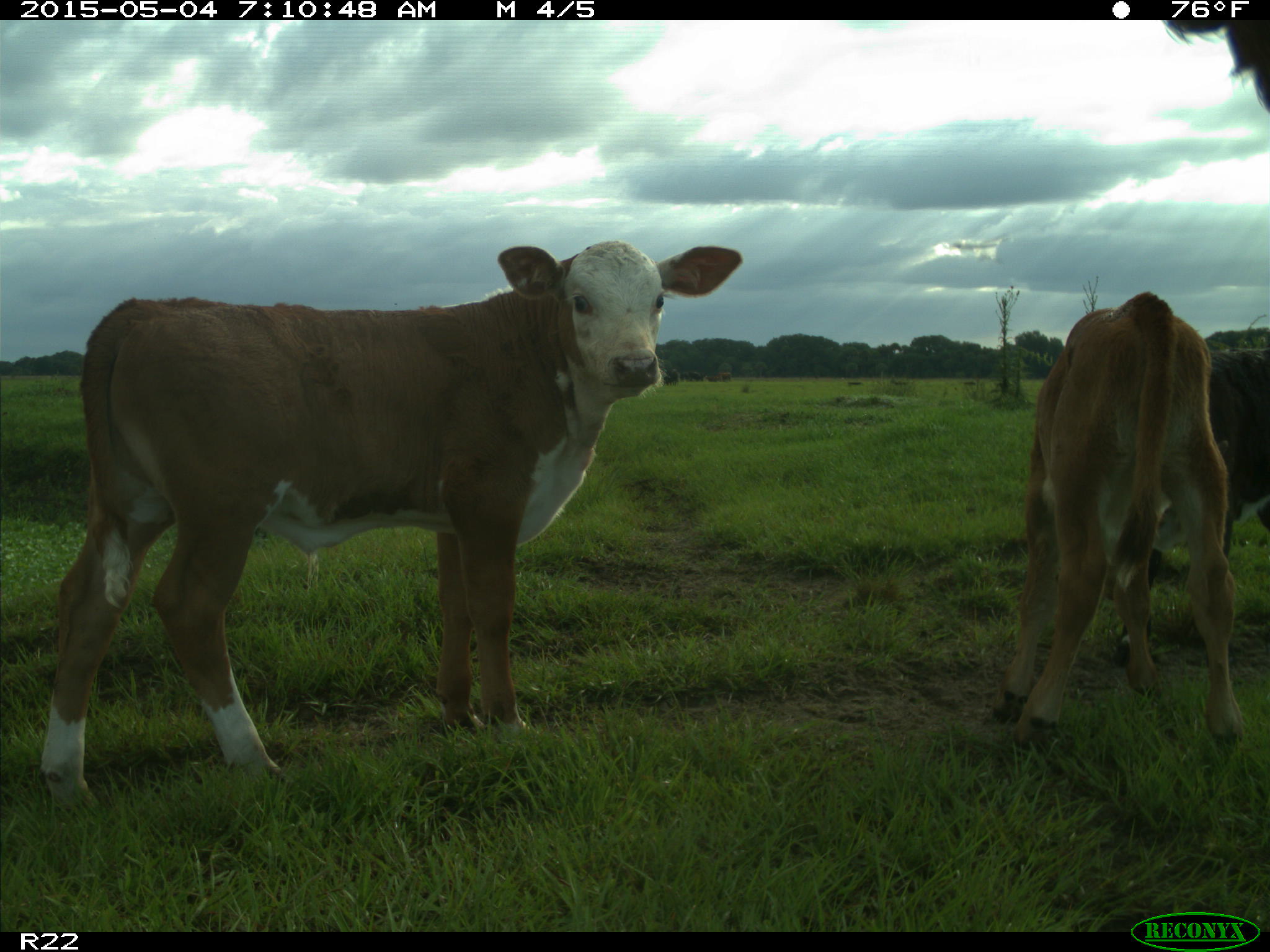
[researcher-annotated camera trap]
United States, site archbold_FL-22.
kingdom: Animalia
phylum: Chordata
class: Mammalia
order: Artiodactyla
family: Bovidae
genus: Bos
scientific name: Bos taurus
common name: domestic cow